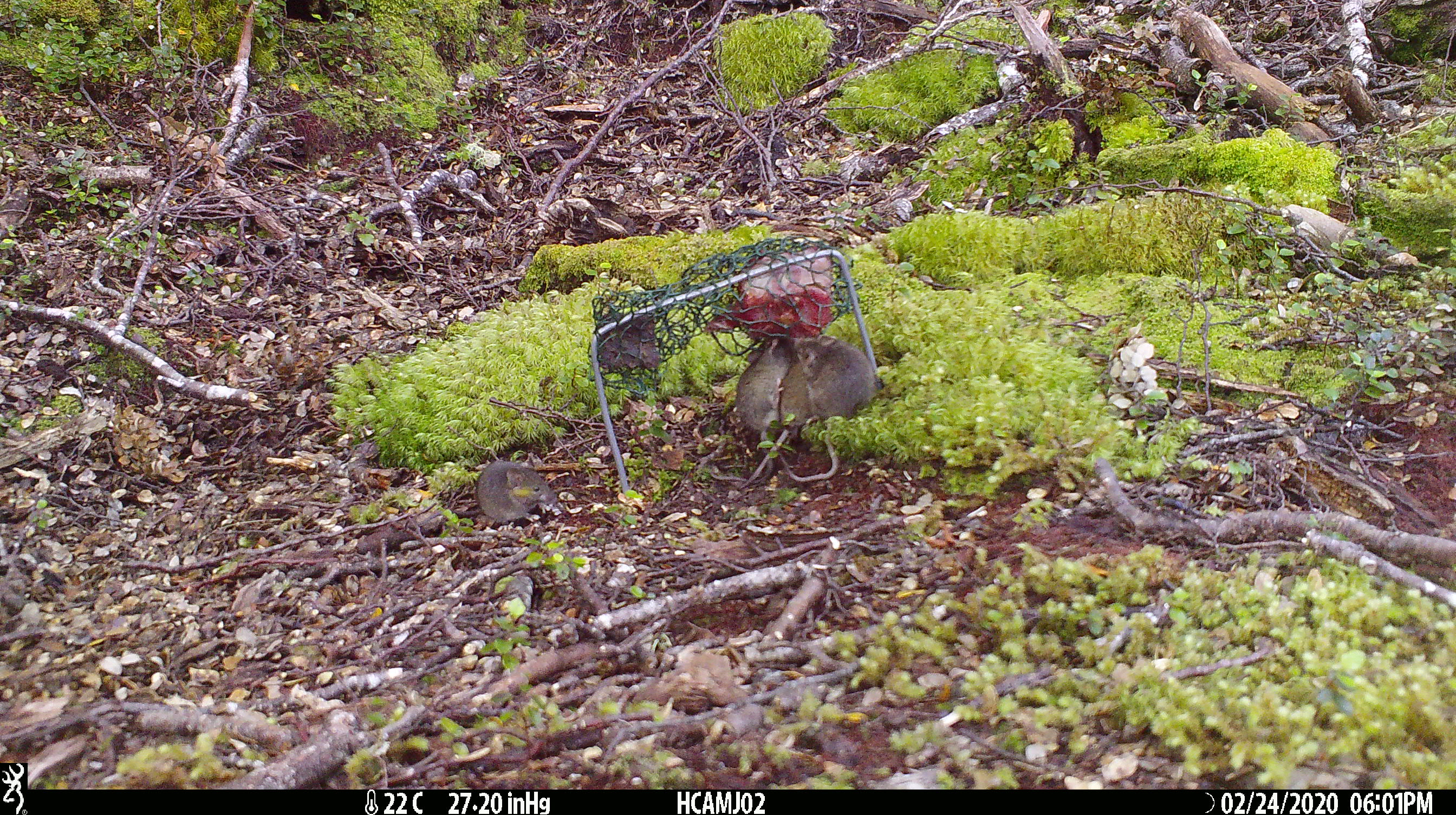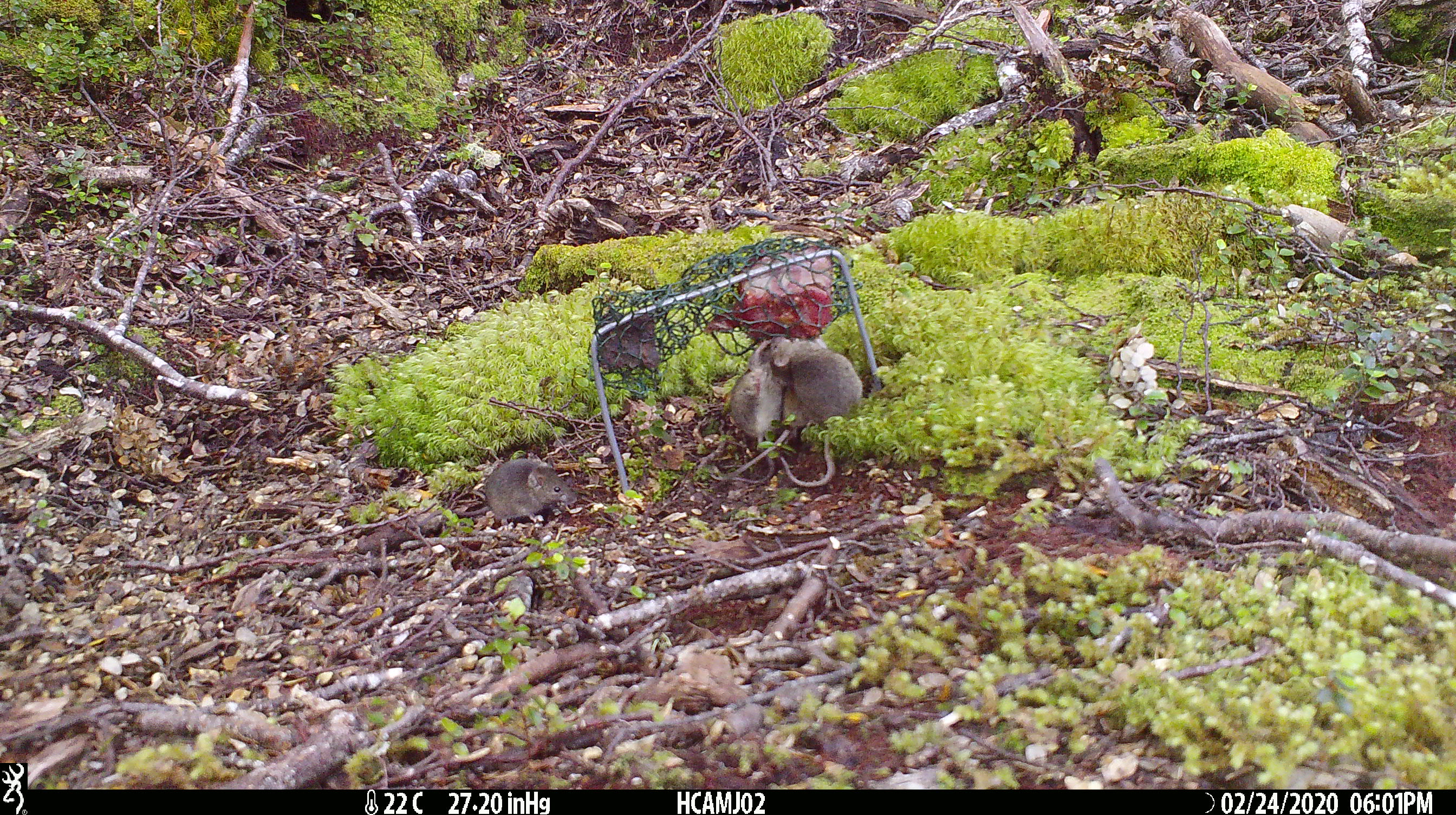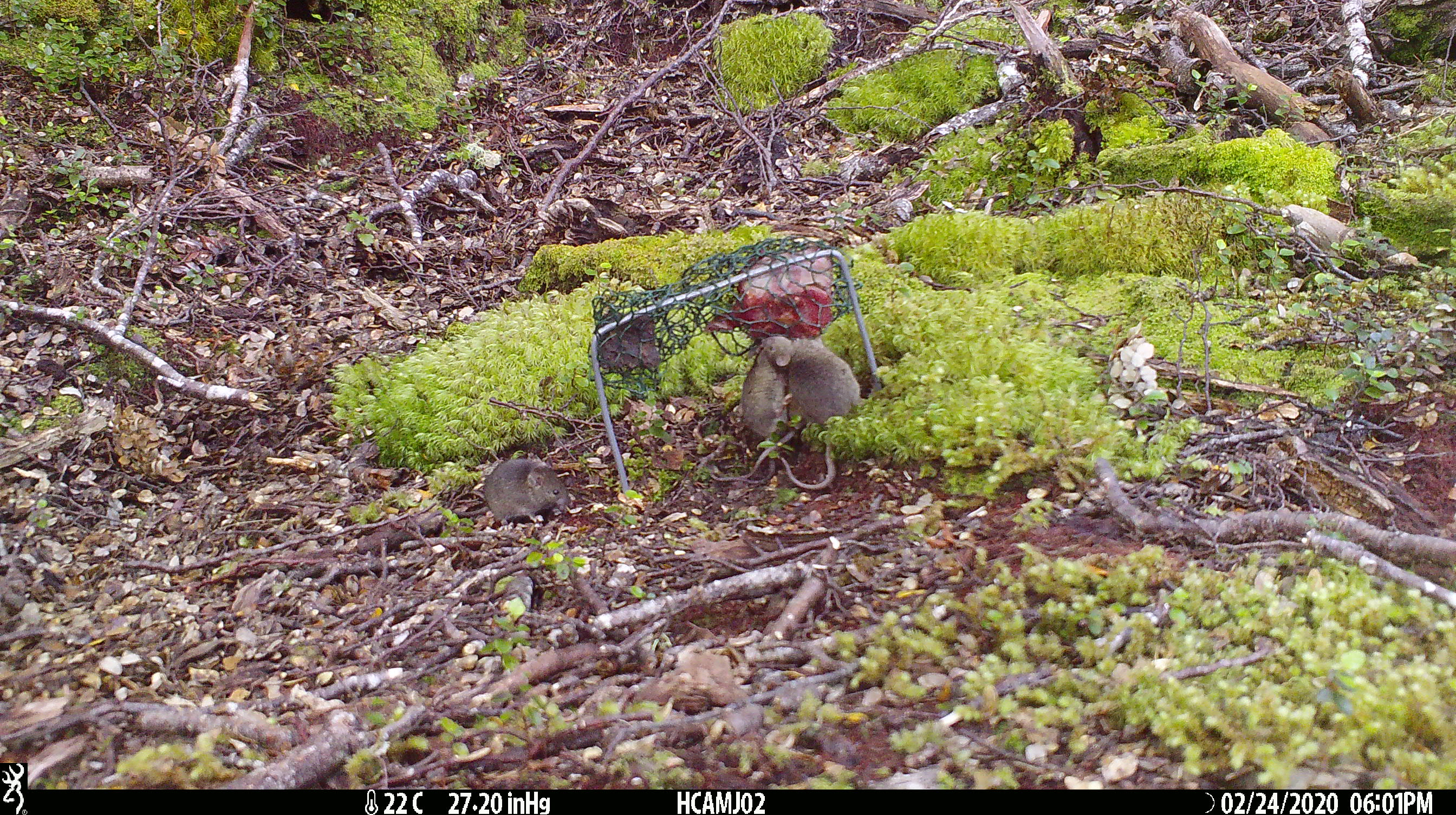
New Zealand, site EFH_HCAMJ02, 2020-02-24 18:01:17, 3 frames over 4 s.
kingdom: Animalia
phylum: Chordata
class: Mammalia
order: Rodentia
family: Muridae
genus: Mus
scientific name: Mus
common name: mouse